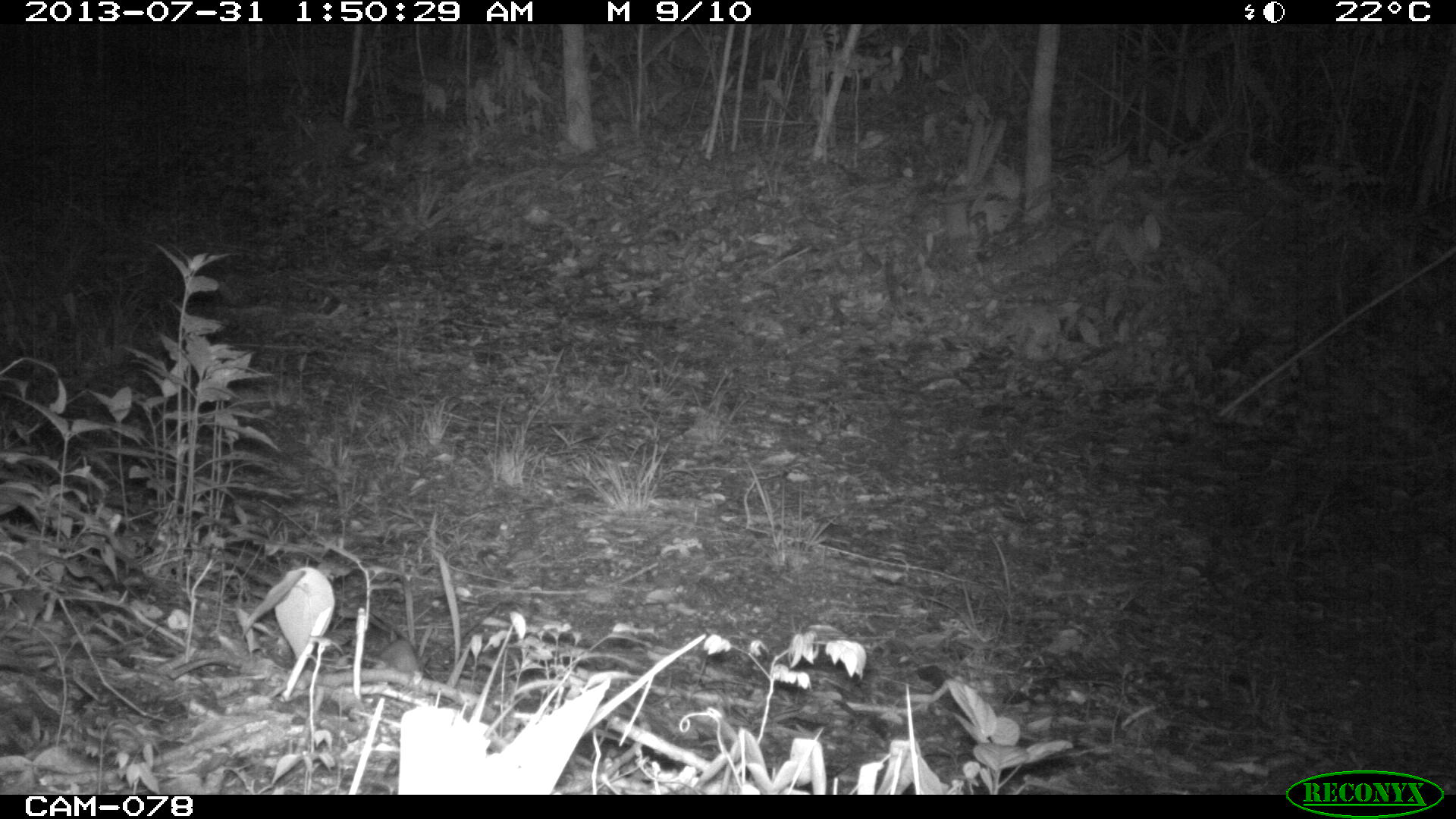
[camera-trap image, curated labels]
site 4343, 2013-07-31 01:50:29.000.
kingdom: Animalia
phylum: Chordata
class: Mammalia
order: Rodentia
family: Cricetidae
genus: Peromyscus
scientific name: Peromyscus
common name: deermice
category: peromyscus sp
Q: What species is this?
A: Peromyscus sp (deermice) (Peromyscus).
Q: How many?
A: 1.